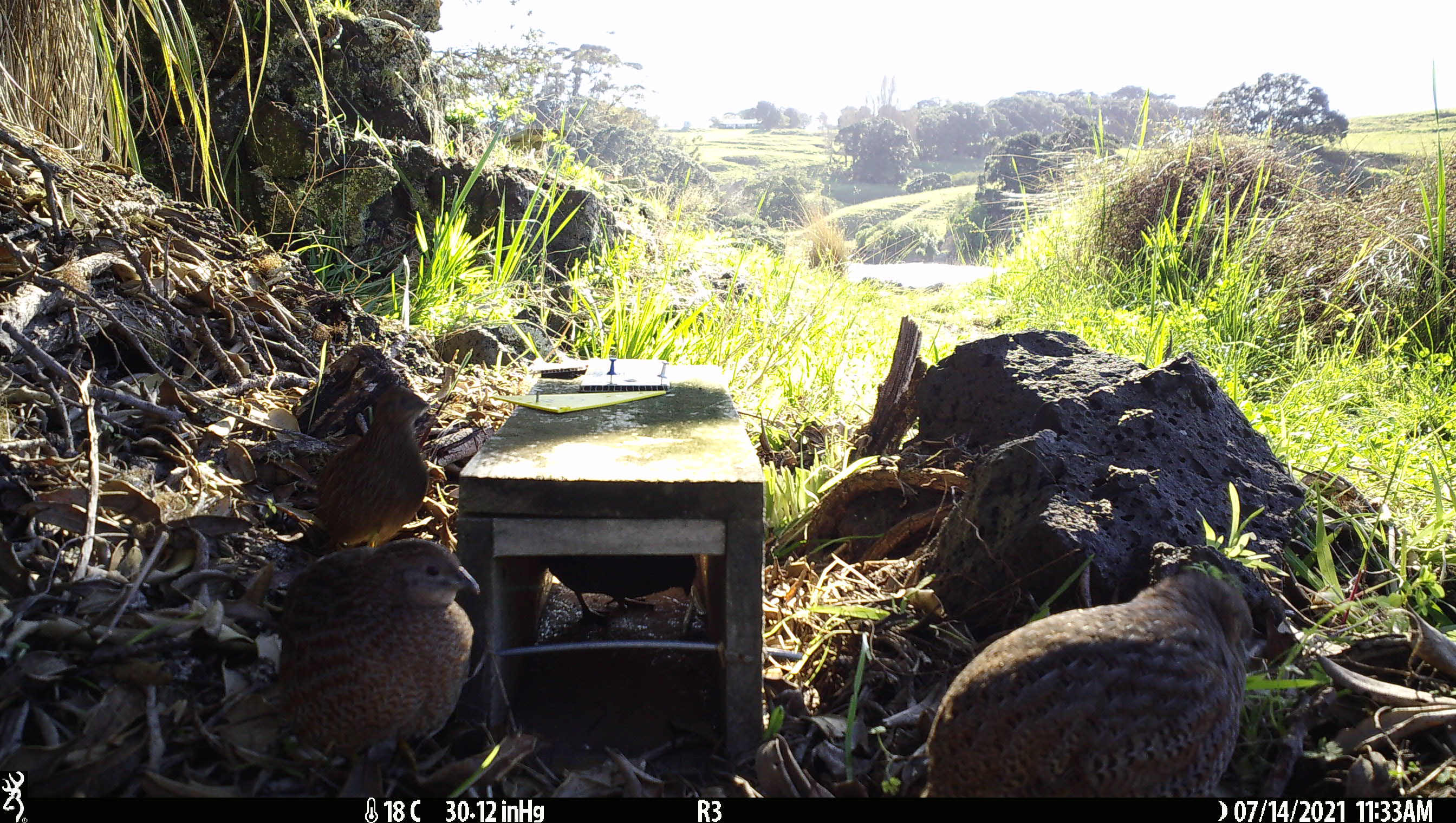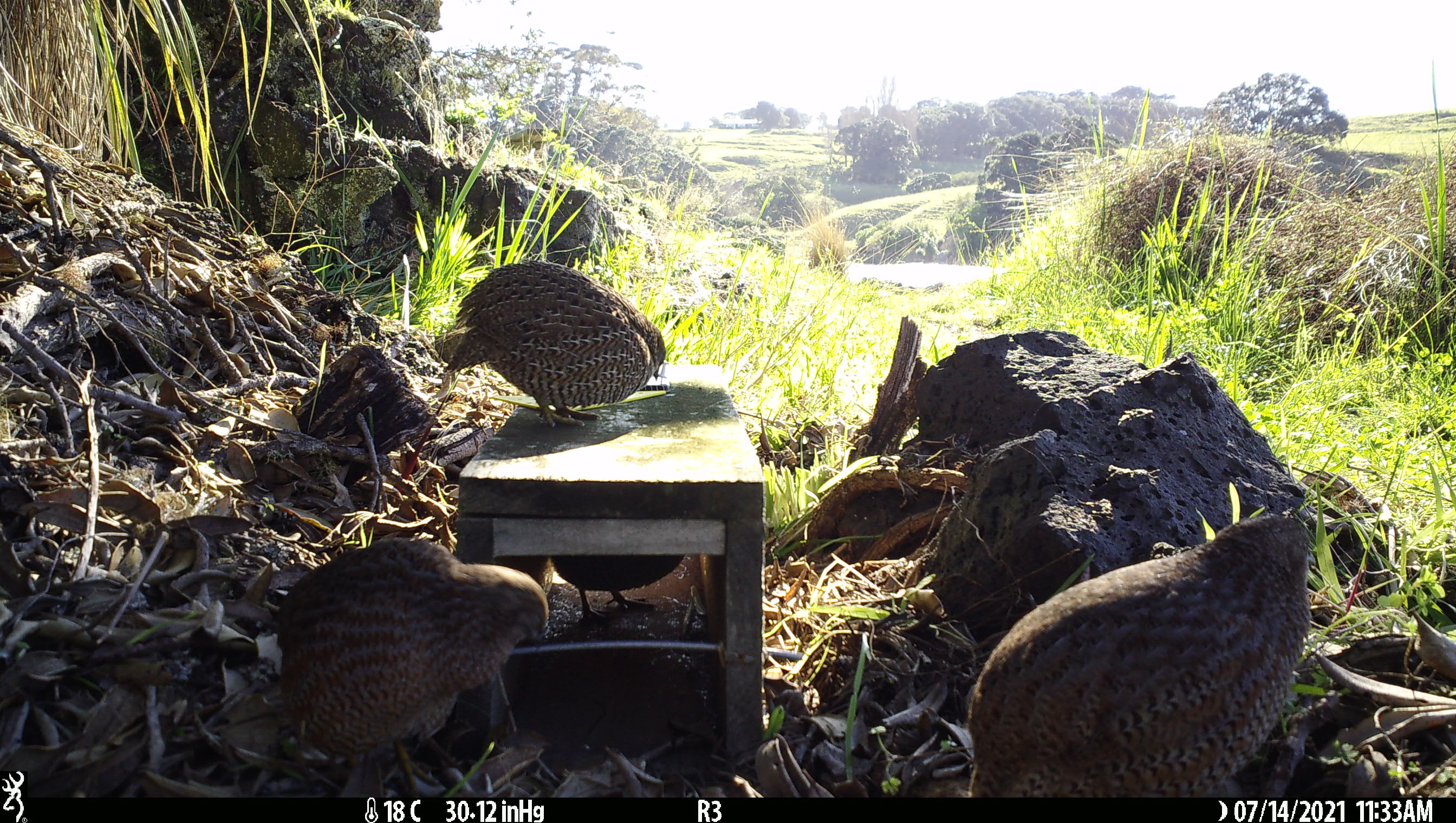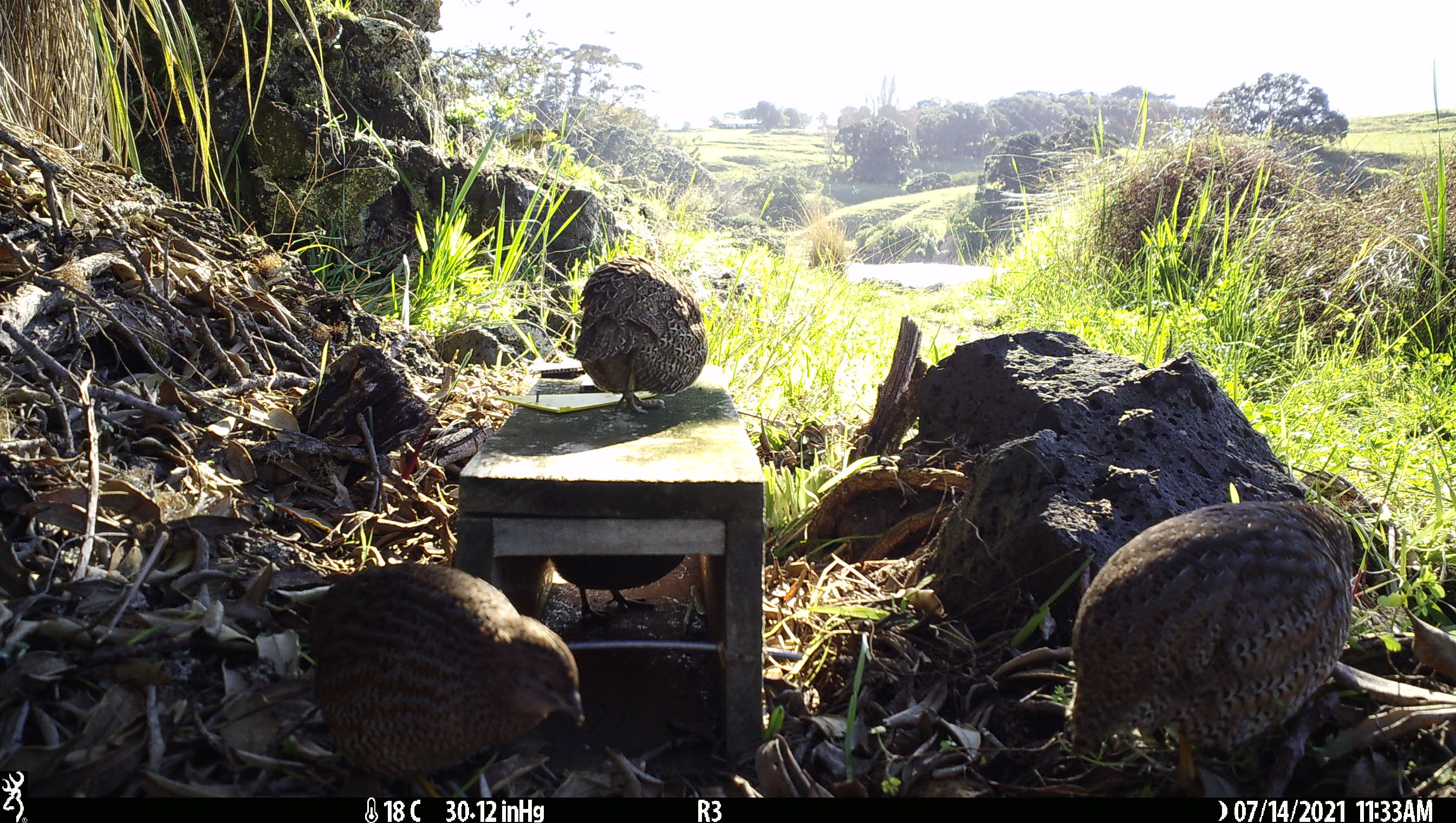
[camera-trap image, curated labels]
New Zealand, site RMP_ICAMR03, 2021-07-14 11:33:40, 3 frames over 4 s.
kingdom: Animalia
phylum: Chordata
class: Aves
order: Galliformes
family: Phasianidae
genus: Synoicus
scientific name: Synoicus ypsilophorus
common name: brown quail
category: quail brown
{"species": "quail brown (brown quail) (Synoicus ypsilophorus)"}